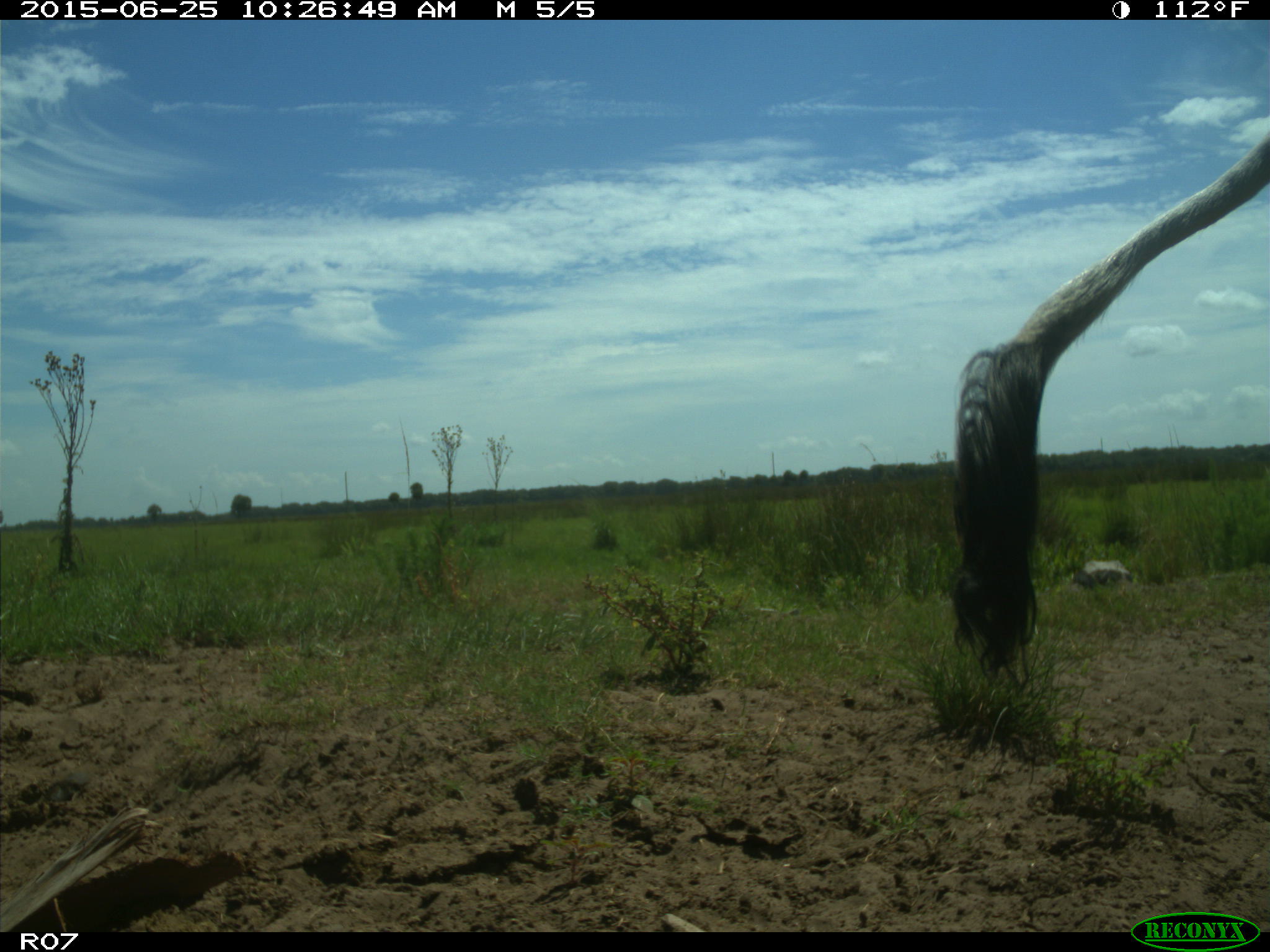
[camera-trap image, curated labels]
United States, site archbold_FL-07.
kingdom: Animalia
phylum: Chordata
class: Mammalia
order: Artiodactyla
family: Bovidae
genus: Bos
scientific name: Bos taurus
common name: domestic cow